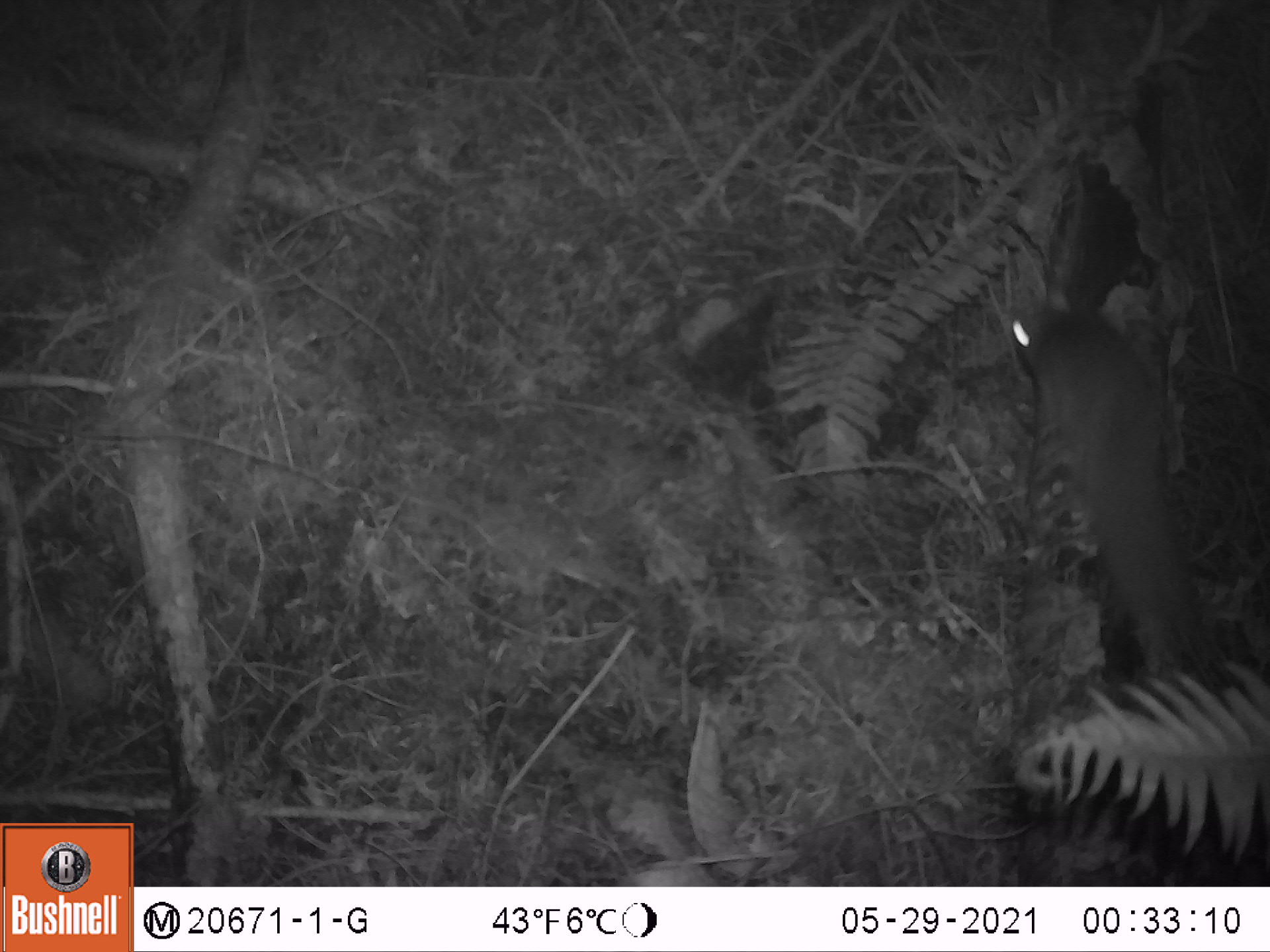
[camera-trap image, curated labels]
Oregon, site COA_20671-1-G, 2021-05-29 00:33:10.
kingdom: Animalia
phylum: Chordata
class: Mammalia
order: Rodentia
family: Sciuridae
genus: Glaucomys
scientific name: Glaucomys oregonensis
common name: humboldt's flying squirrel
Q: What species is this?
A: Humboldt's flying squirrel (Glaucomys oregonensis).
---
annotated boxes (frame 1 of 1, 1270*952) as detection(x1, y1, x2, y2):
humboldt's flying squirrel: detection(979, 274, 1245, 671)